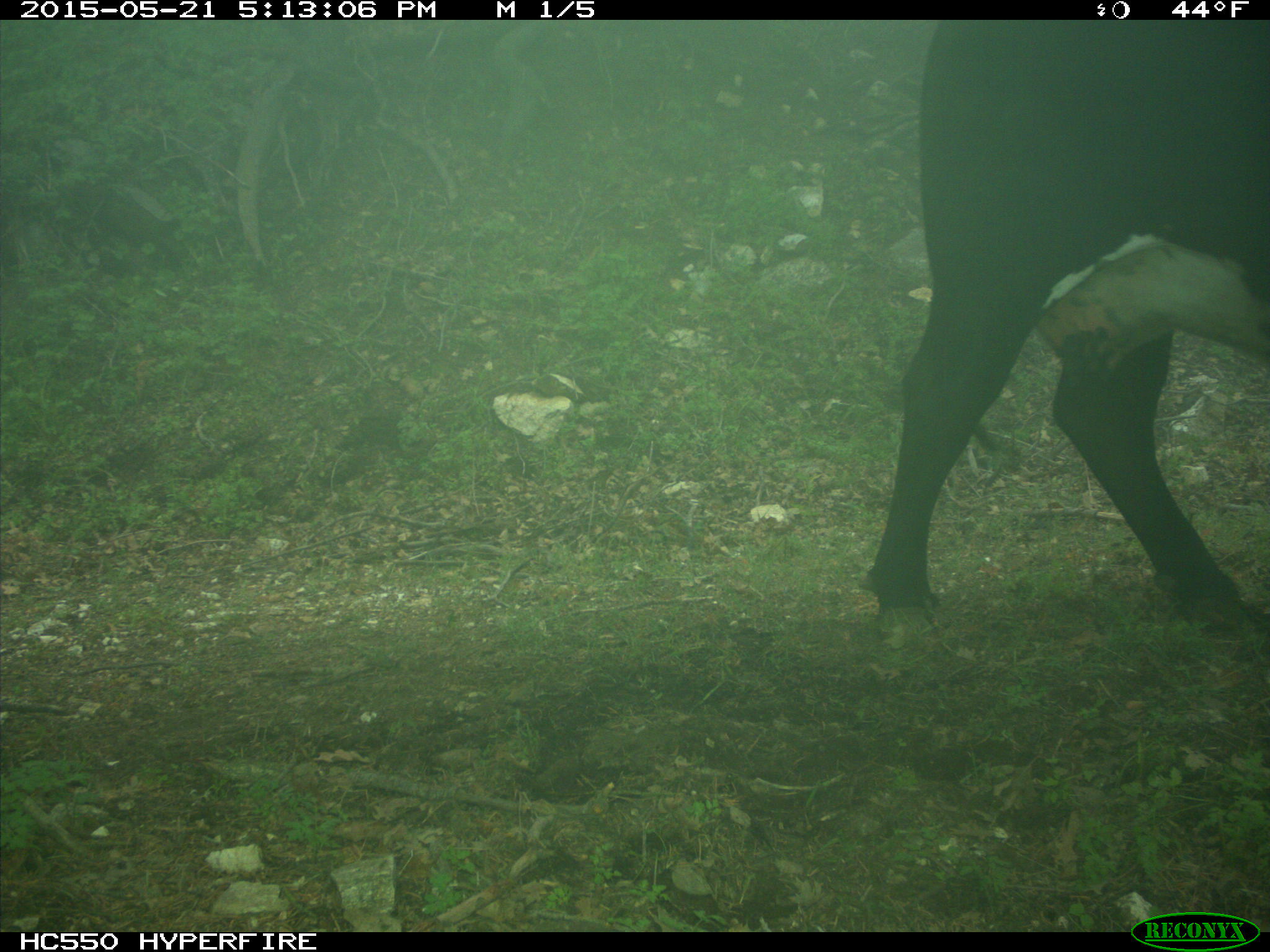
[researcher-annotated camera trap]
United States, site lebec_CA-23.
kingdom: Animalia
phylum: Chordata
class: Mammalia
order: Artiodactyla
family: Bovidae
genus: Bos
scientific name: Bos taurus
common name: domestic cow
Bos taurus (domestic cow).